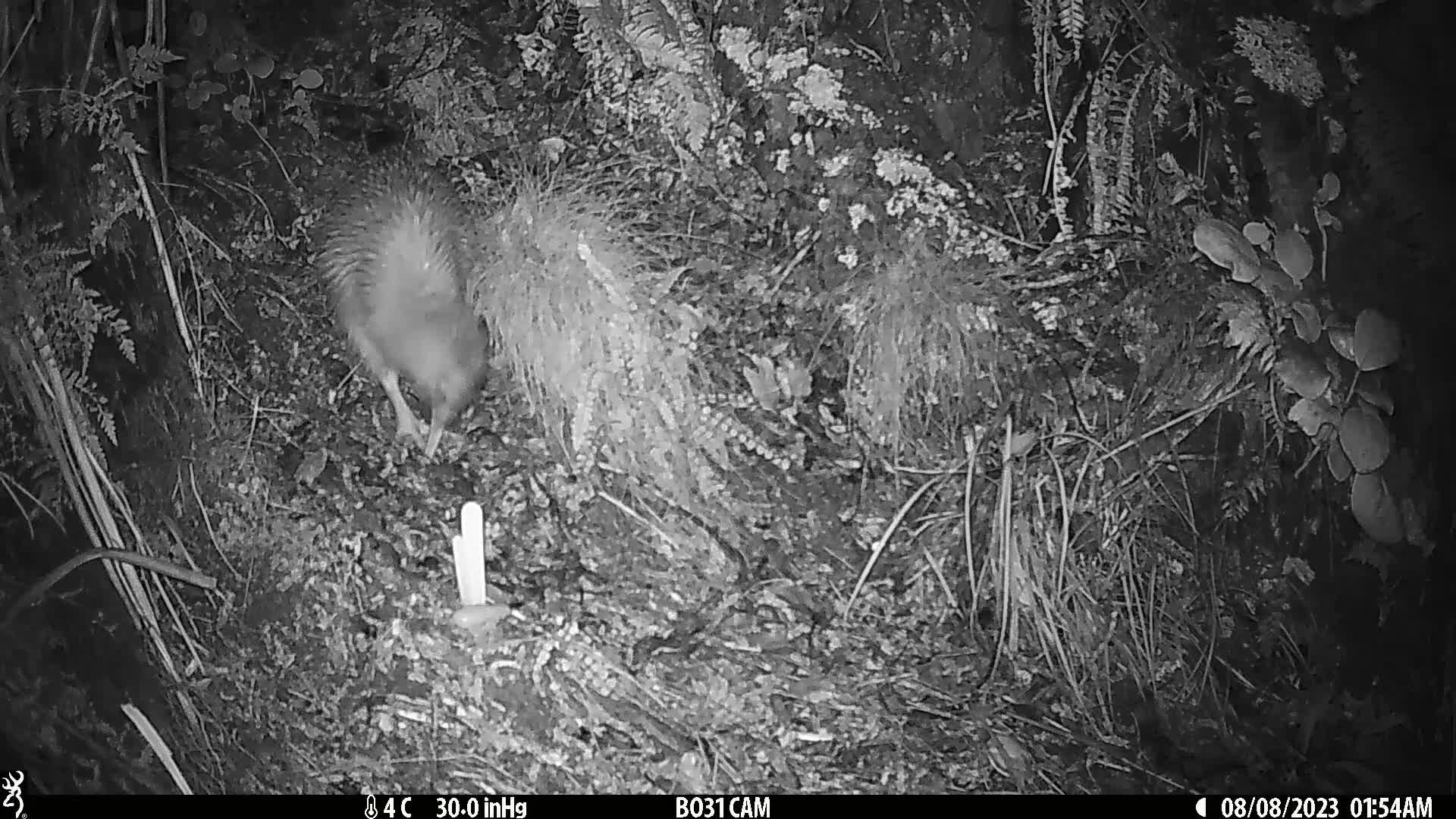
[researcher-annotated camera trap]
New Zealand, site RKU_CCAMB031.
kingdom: Animalia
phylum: Chordata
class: Aves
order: Apterygiformes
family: Apterygidae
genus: Apteryx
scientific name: Apteryx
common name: kiwi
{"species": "kiwi (Apteryx)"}